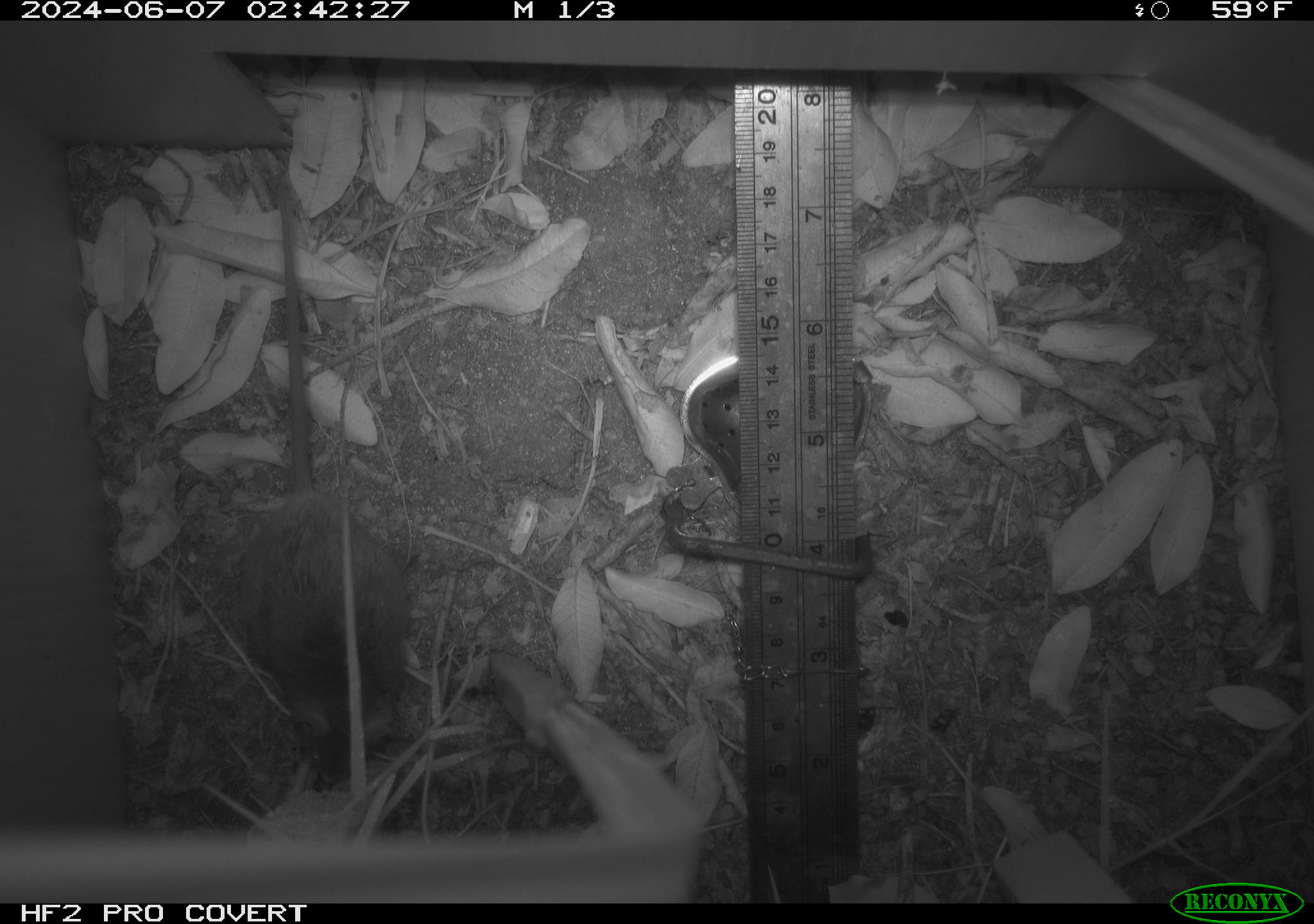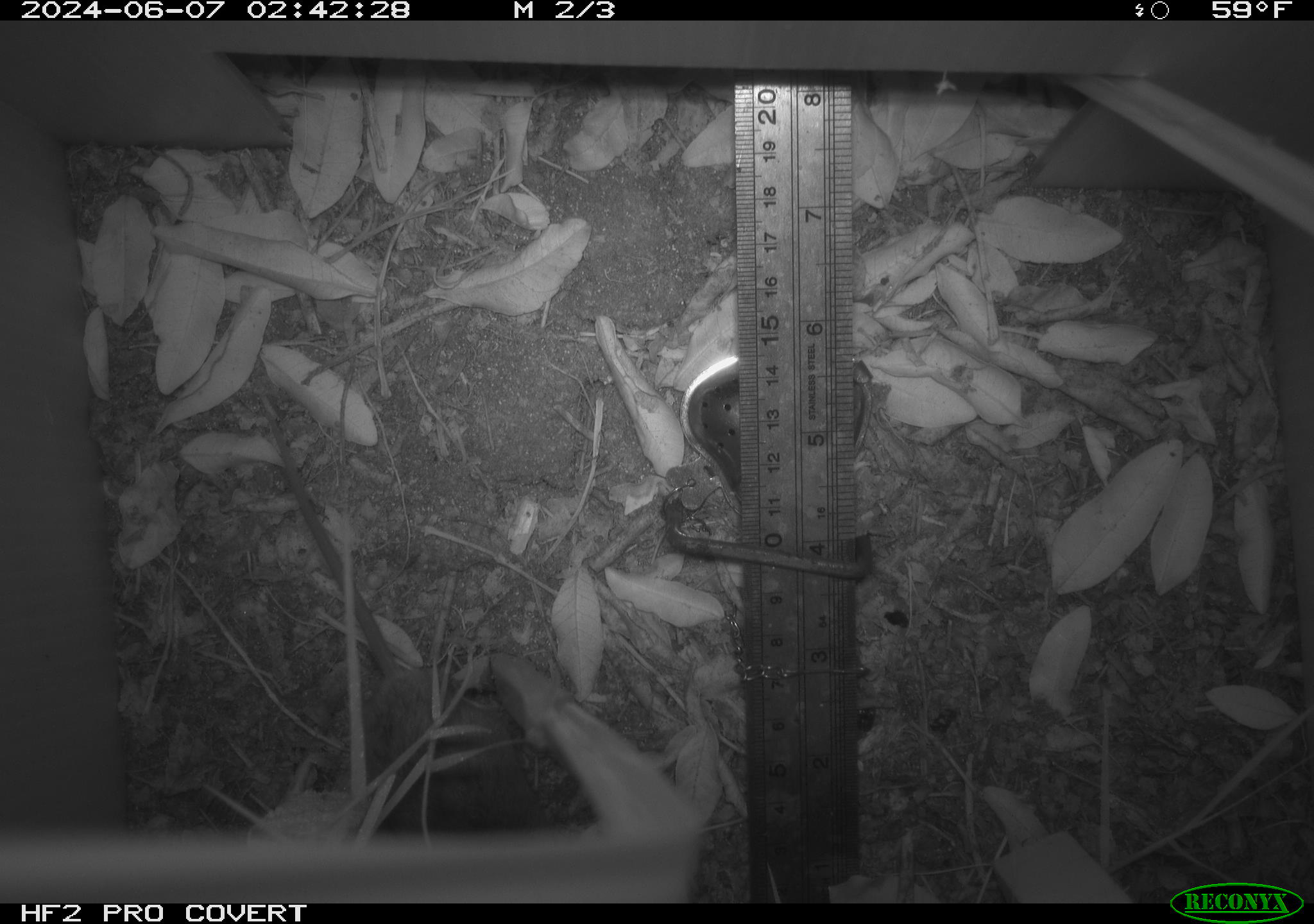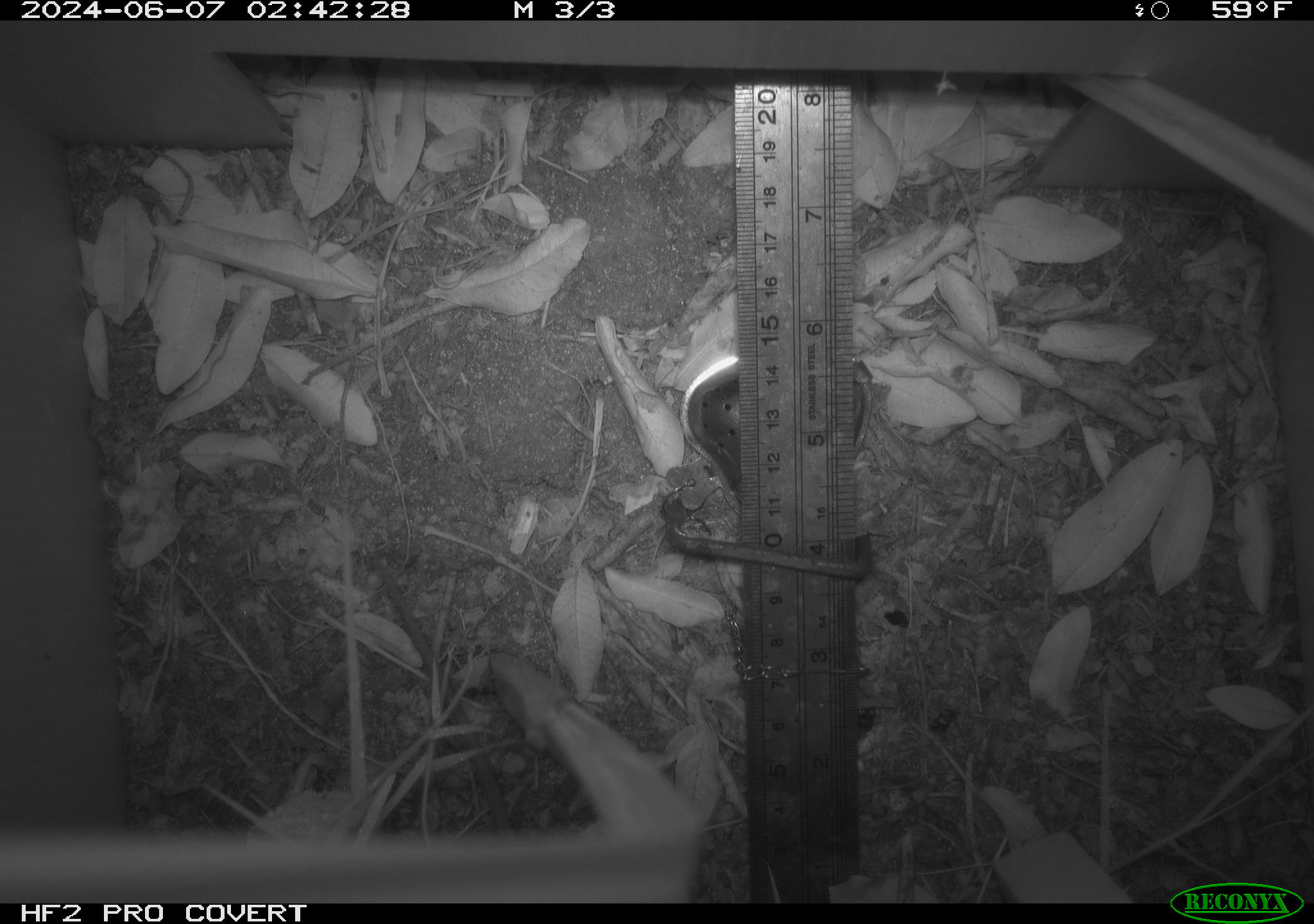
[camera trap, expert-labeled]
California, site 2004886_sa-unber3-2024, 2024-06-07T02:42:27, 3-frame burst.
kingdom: Animalia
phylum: Chordata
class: Mammalia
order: Rodentia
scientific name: Rodentia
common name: mouse species